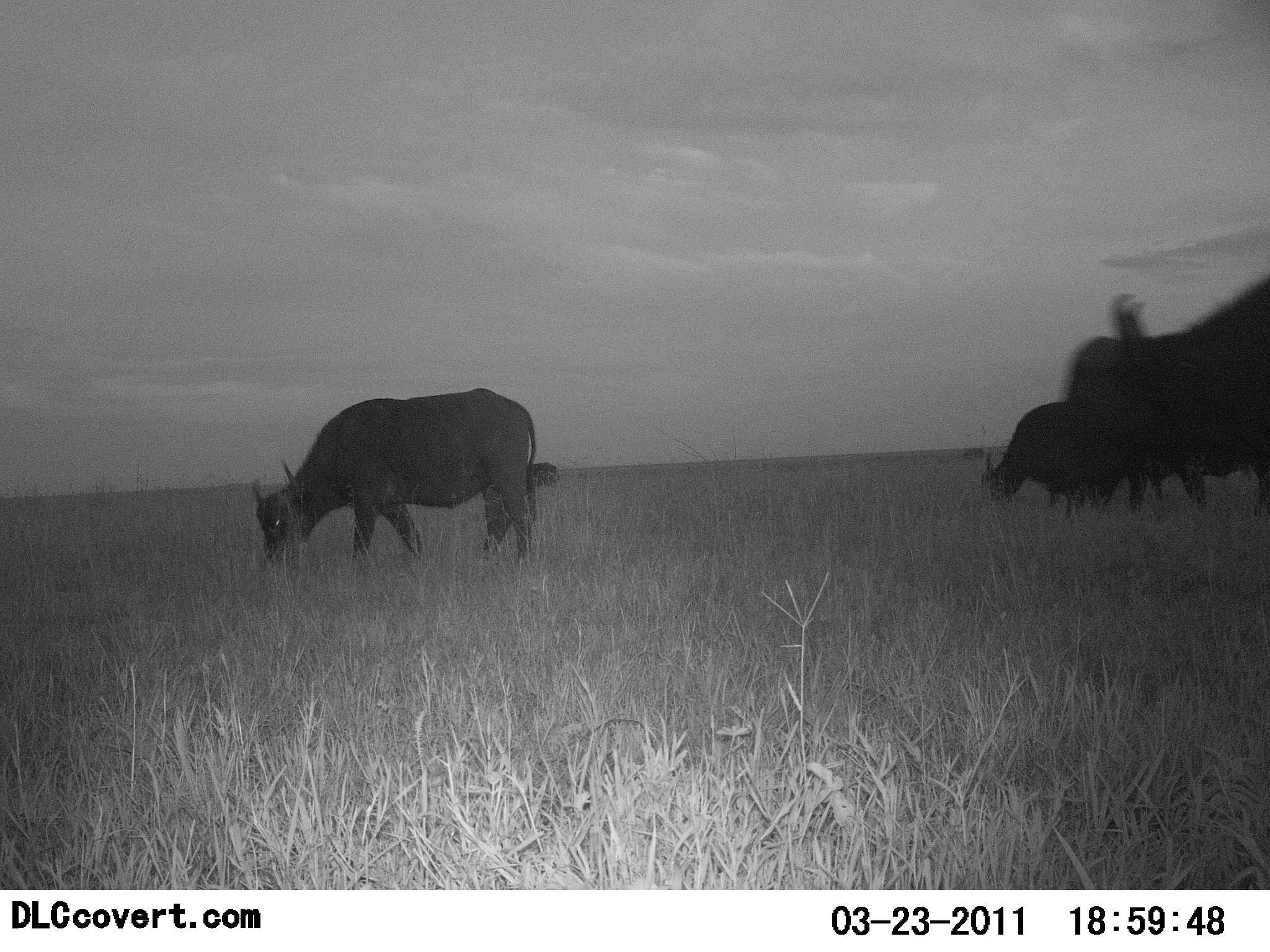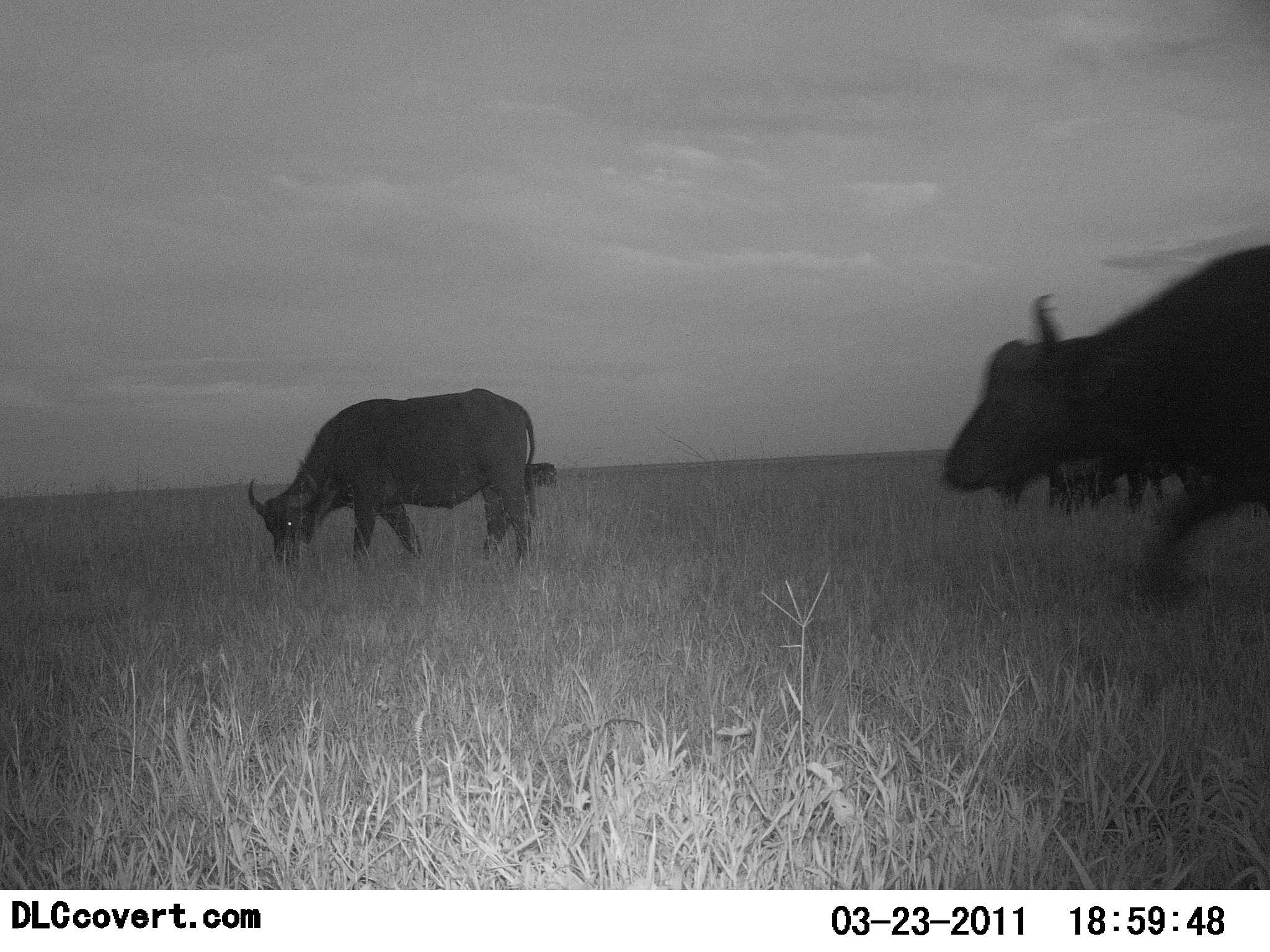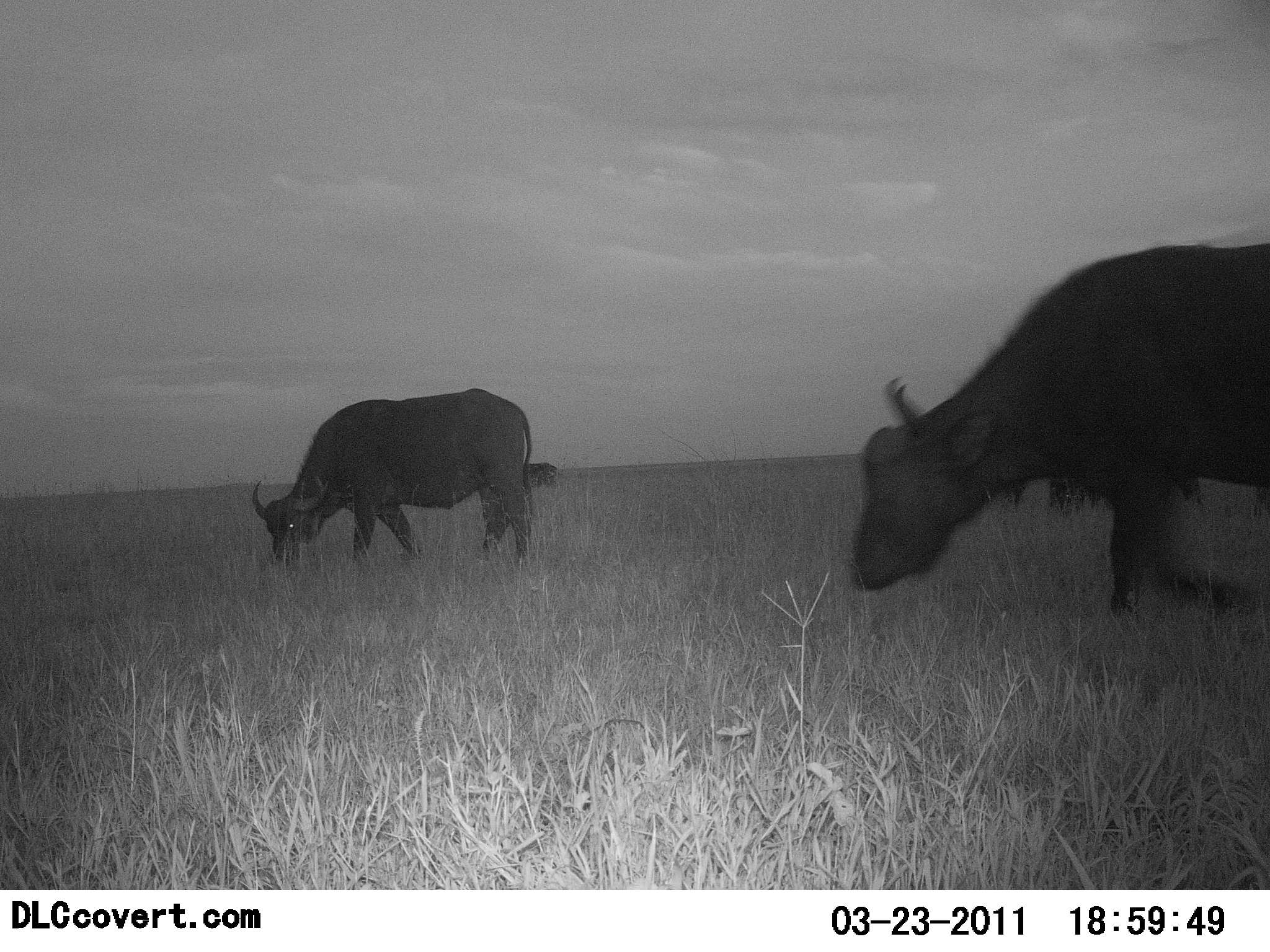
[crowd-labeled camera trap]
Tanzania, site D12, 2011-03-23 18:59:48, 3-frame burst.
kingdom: Animalia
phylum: Chordata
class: Mammalia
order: Artiodactyla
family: Bovidae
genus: Syncerus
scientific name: Syncerus caffer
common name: cape buffalo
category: buffalo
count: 4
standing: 36%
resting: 0%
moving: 100%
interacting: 0%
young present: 0%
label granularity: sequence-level